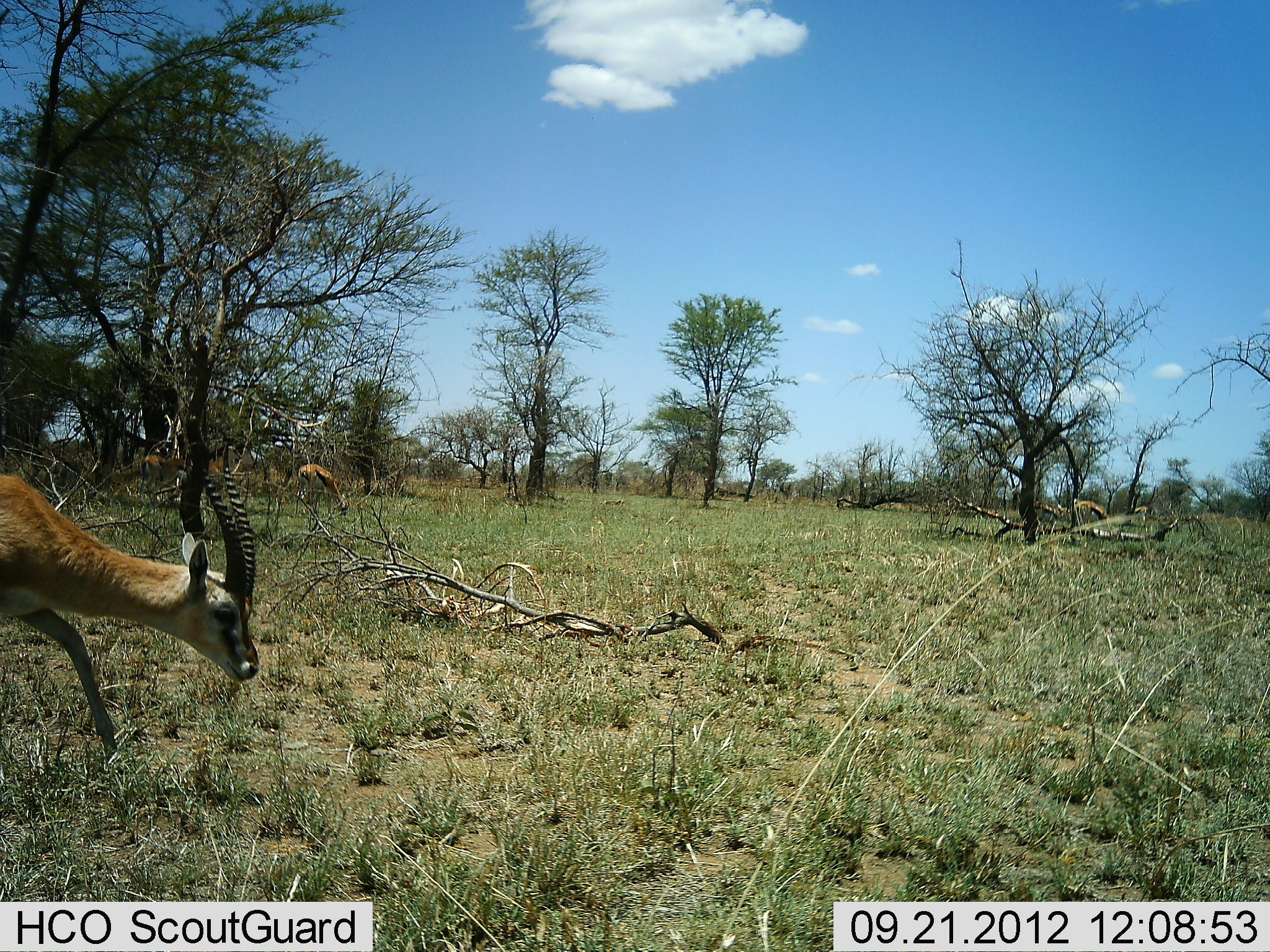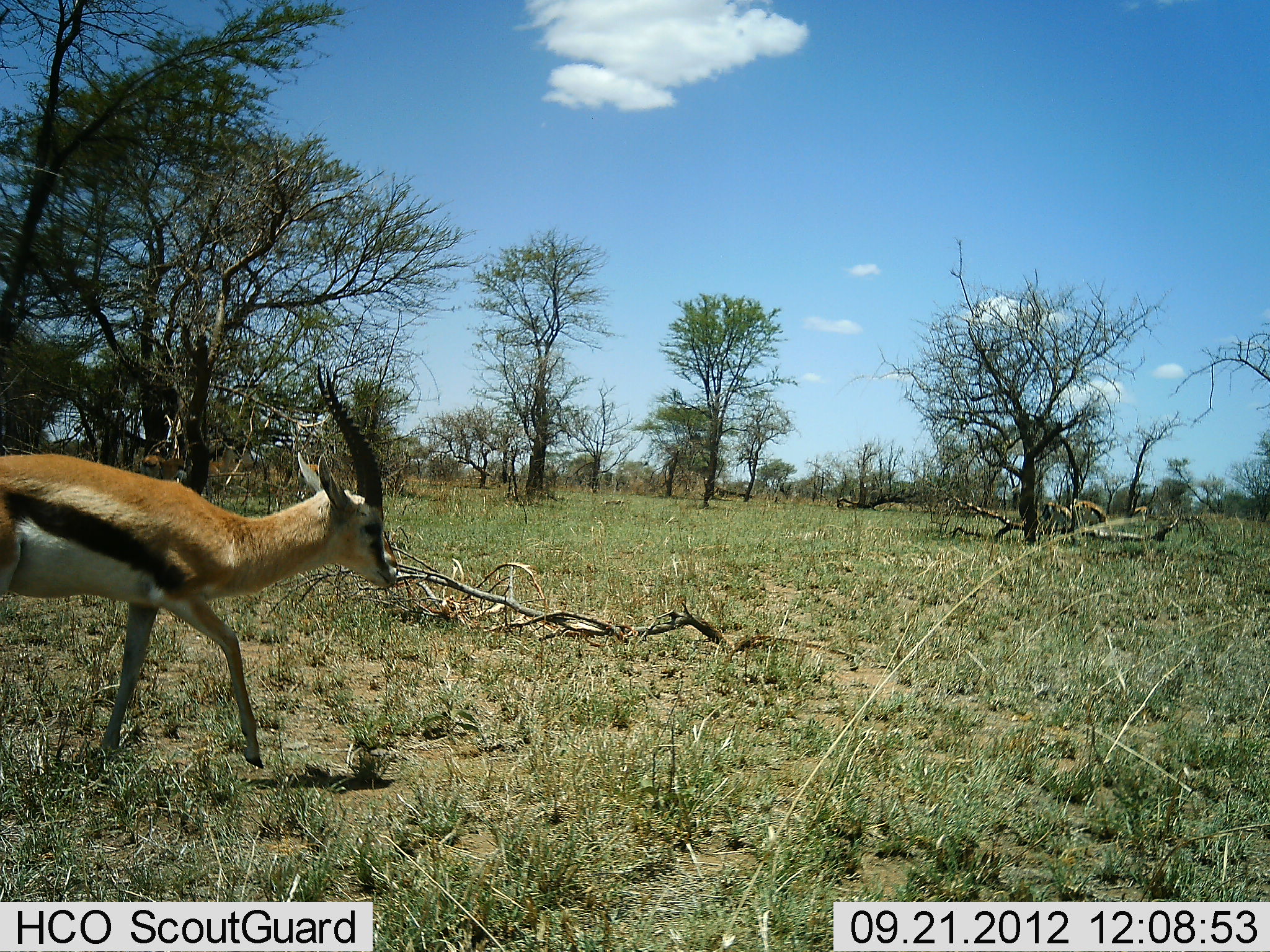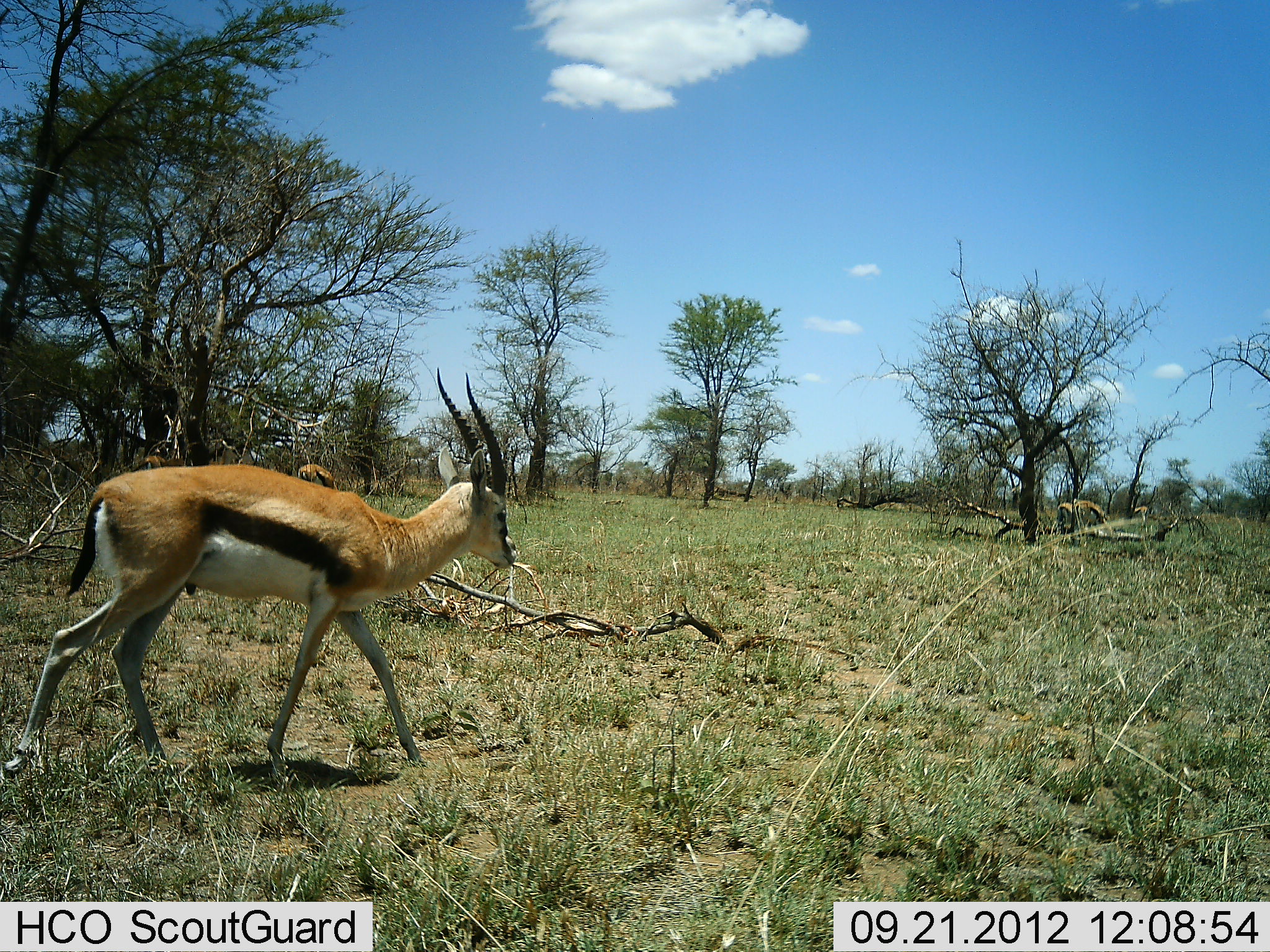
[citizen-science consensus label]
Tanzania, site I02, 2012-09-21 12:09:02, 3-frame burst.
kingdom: Animalia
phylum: Chordata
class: Mammalia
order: Artiodactyla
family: Bovidae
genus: Eudorcas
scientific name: Eudorcas thomsonii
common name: thomson's gazelle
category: gazellethomsons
Gazellethomsons (thomson's gazelle) (Eudorcas thomsonii), count 5. Behavior (volunteer vote fractions): standing 30%, resting 0%, moving 100%, interacting 0%. Young present (vote fraction): 0%. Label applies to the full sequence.